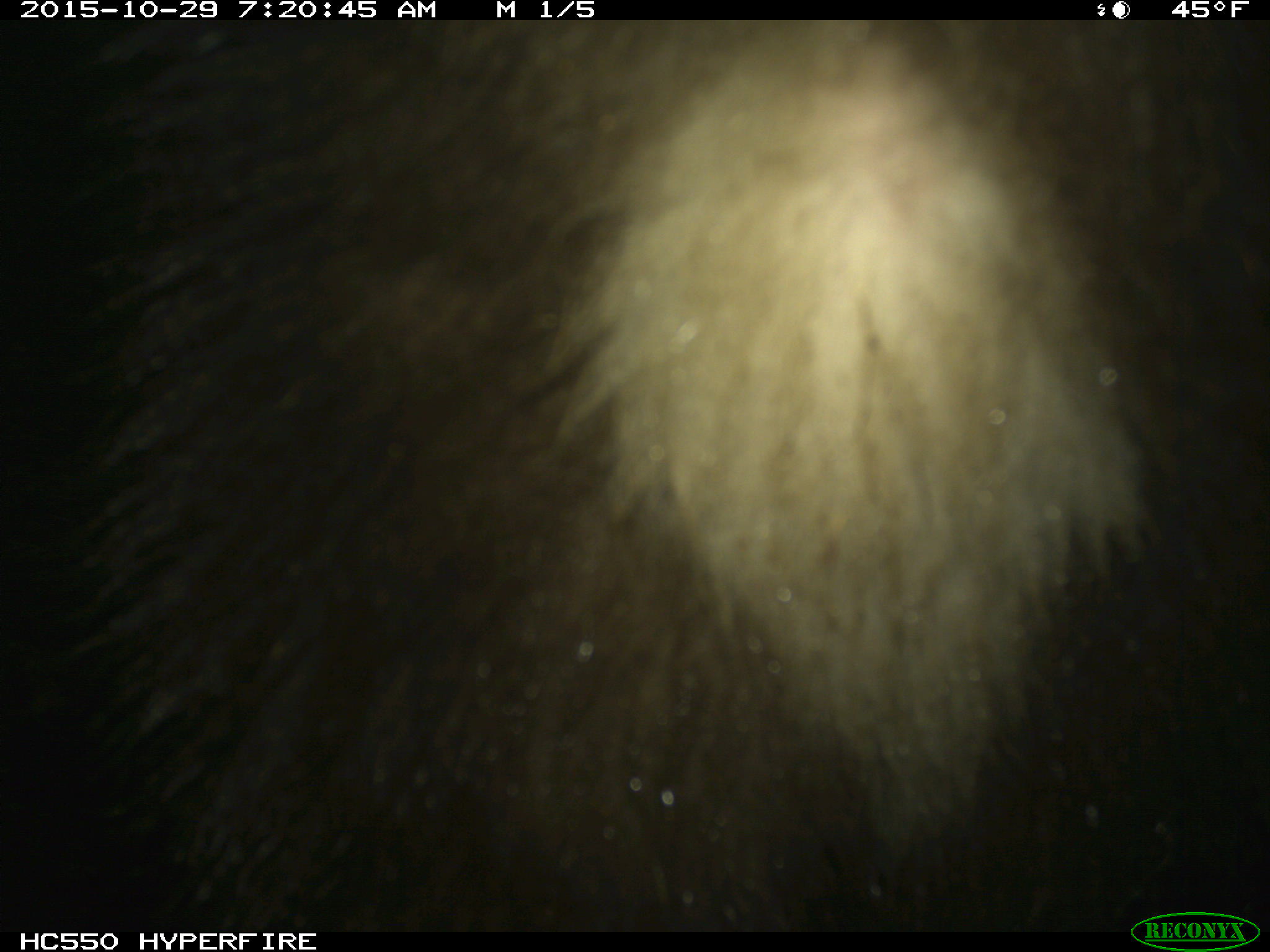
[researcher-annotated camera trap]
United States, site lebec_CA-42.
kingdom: Animalia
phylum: Chordata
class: Mammalia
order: Carnivora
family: Ursidae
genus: Ursus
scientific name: Ursus americanus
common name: american black bear